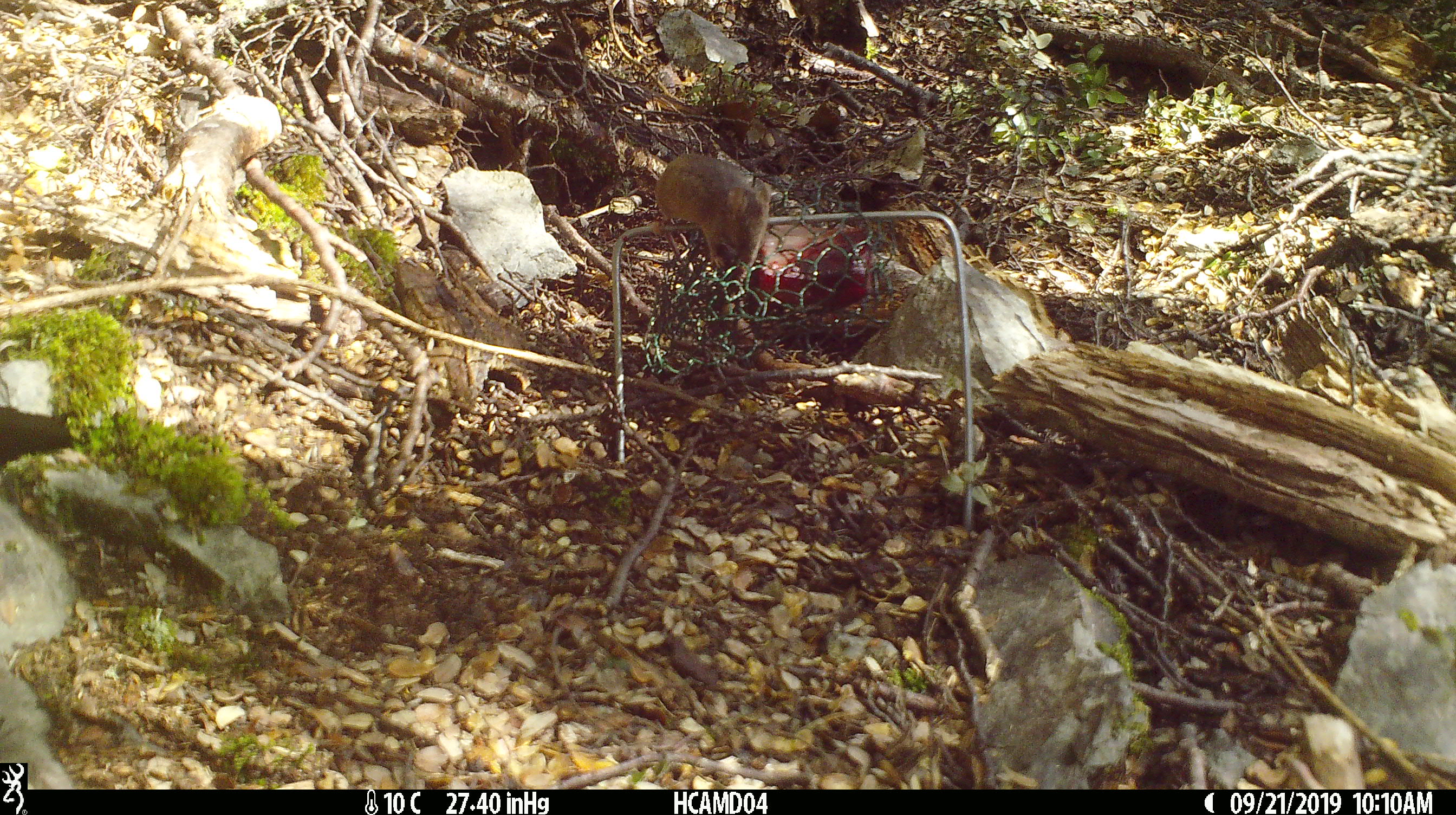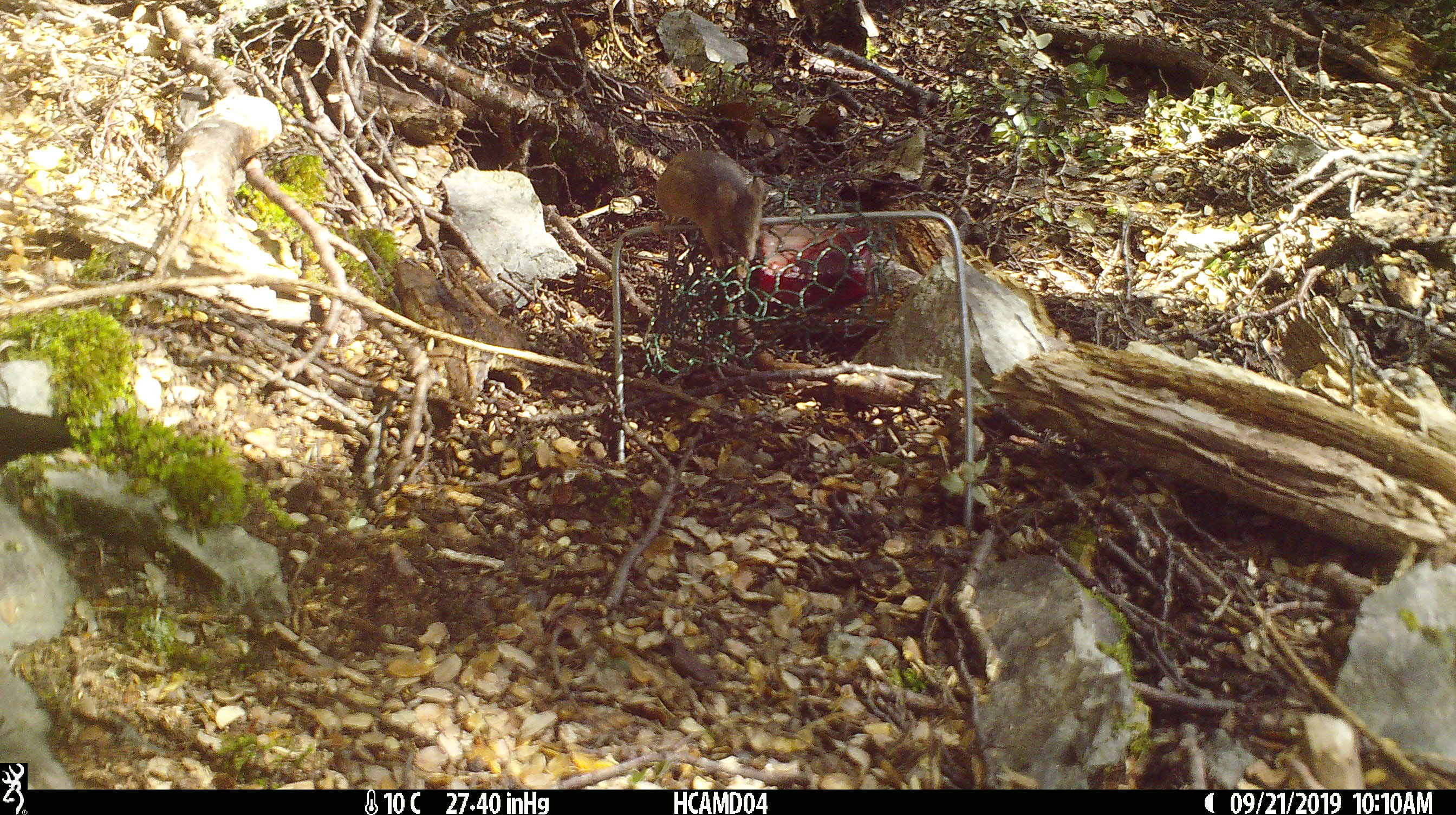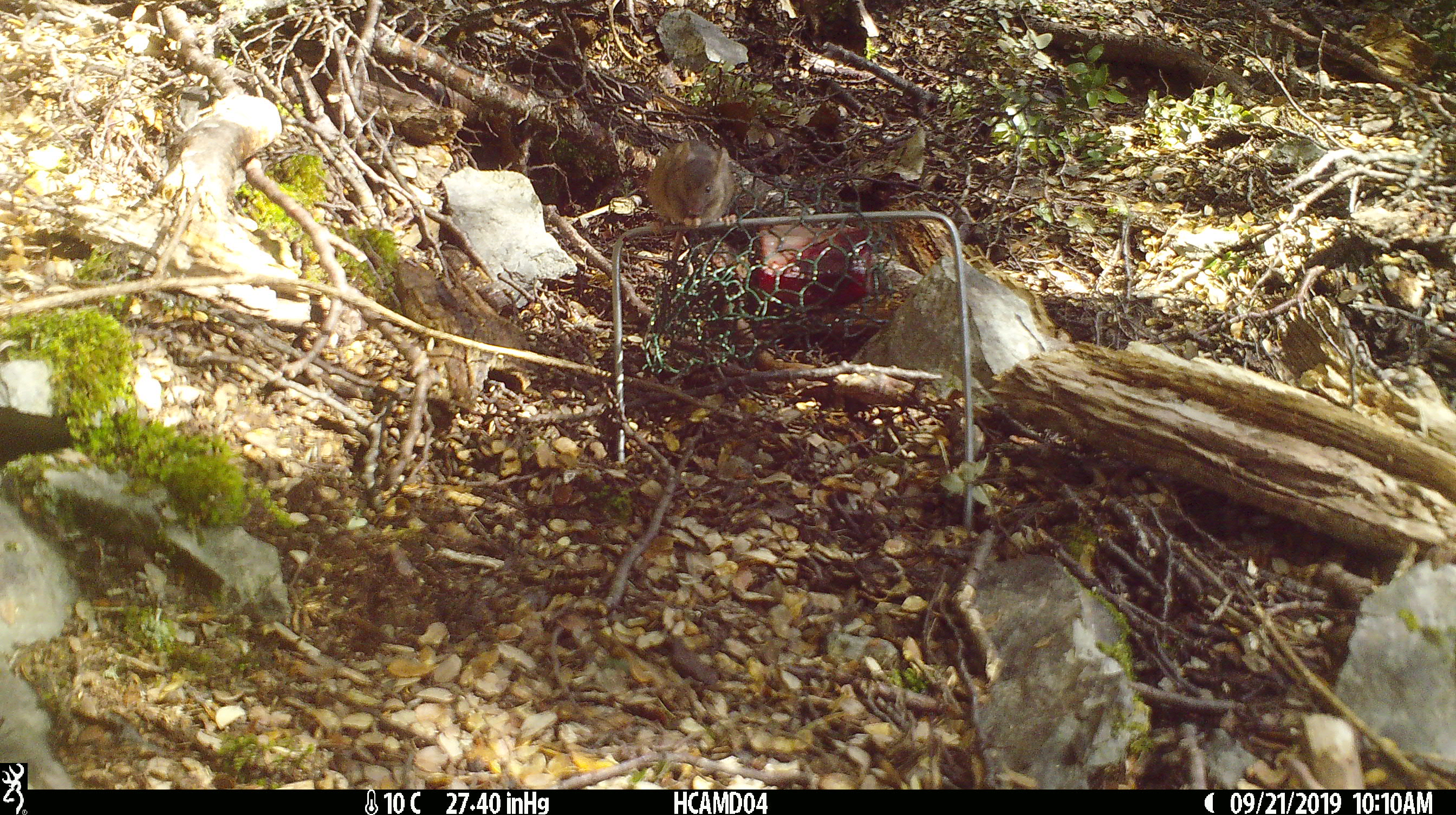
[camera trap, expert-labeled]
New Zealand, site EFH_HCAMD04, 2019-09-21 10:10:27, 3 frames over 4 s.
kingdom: Animalia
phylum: Chordata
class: Mammalia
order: Rodentia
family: Muridae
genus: Mus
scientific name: Mus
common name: mouse